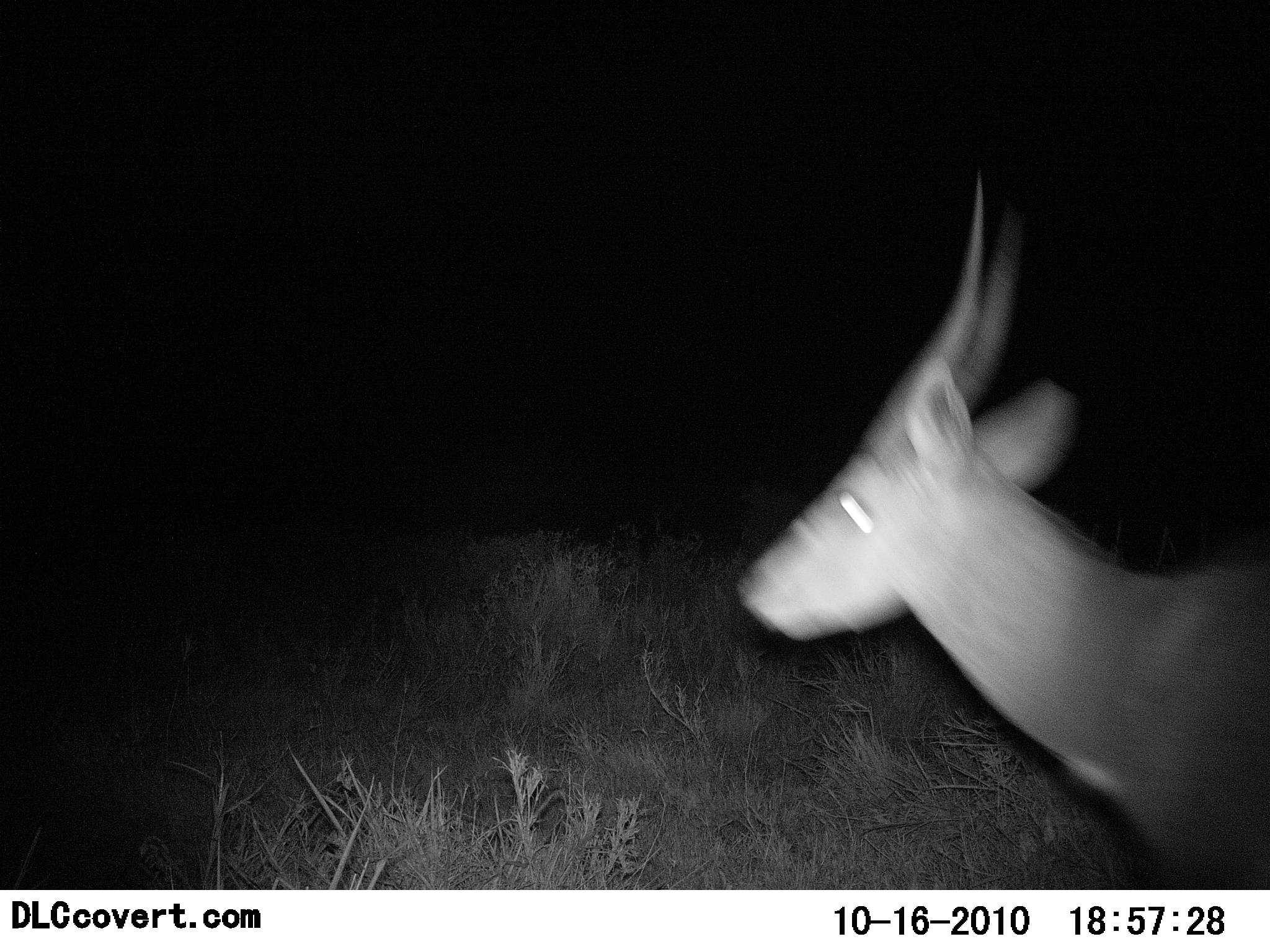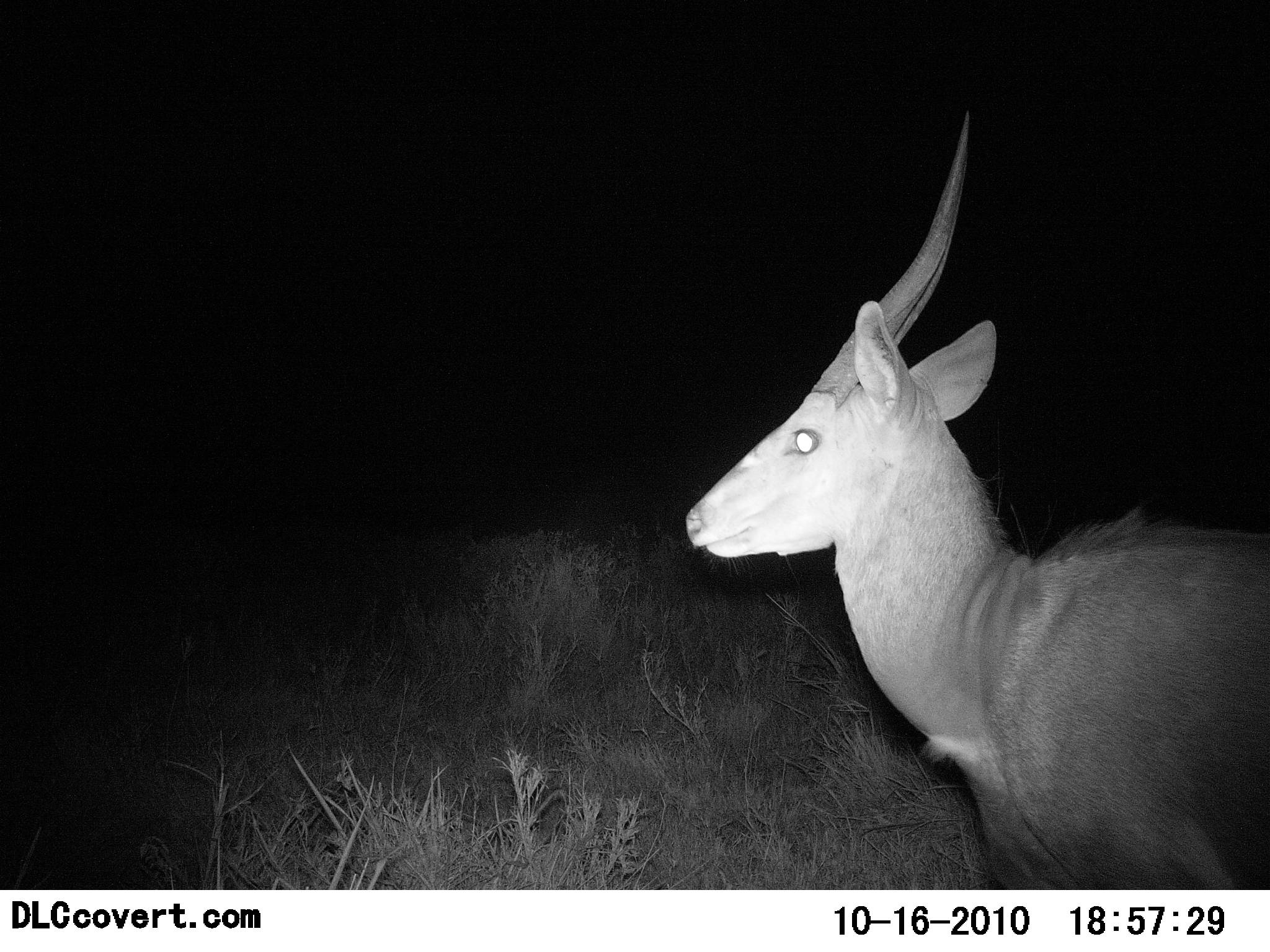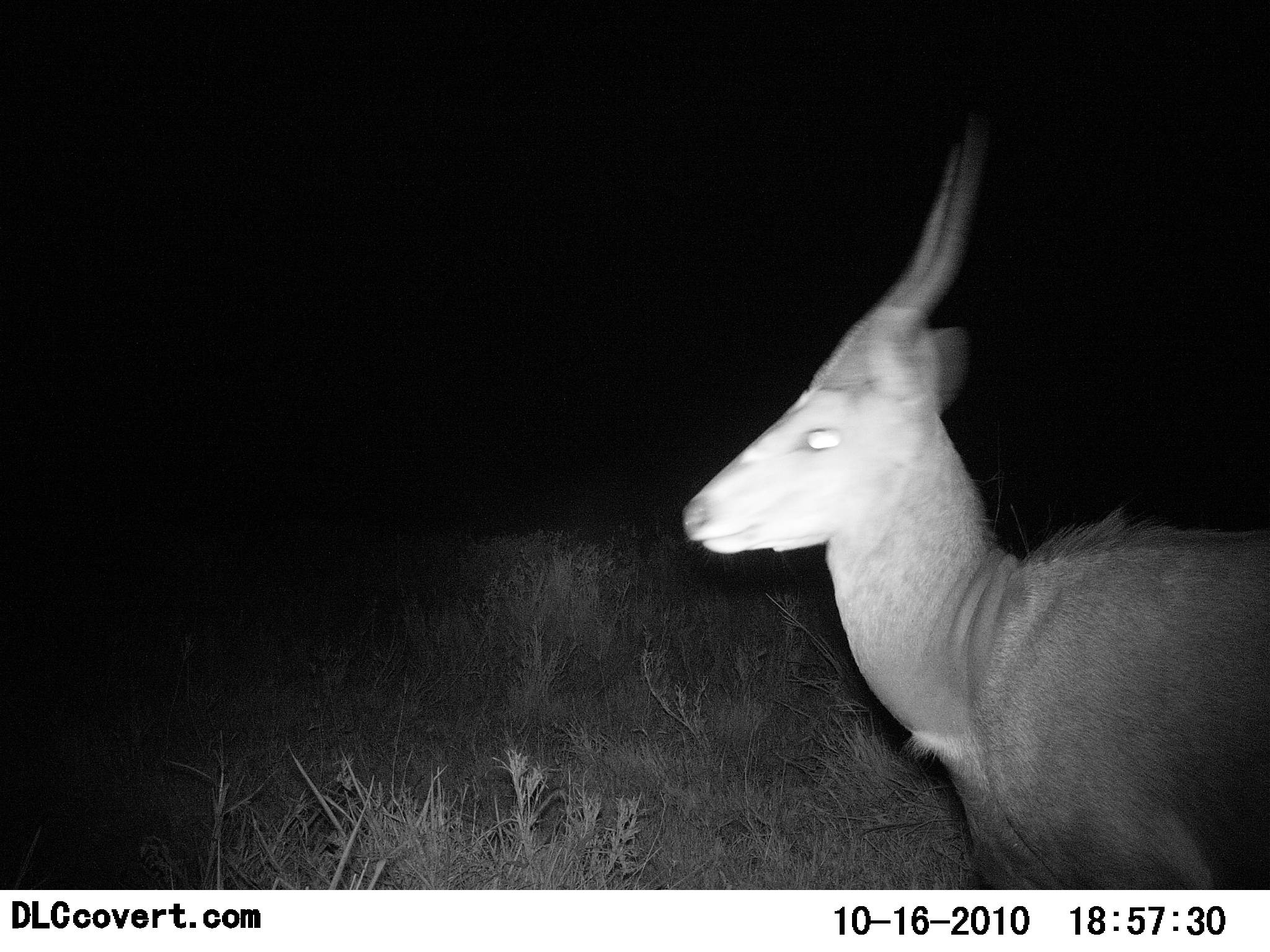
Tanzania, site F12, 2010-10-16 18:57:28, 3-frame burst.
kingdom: Animalia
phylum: Chordata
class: Mammalia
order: Artiodactyla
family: Bovidae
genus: Tragelaphus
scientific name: Tragelaphus scriptus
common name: bushbuck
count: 1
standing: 71%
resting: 0%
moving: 29%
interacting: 0%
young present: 0%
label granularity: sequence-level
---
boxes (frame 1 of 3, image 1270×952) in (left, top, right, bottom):
animal: (732, 167, 1270, 890)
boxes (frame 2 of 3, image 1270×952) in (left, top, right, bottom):
animal: (680, 108, 1270, 890)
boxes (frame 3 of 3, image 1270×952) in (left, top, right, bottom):
animal: (680, 112, 1270, 891)